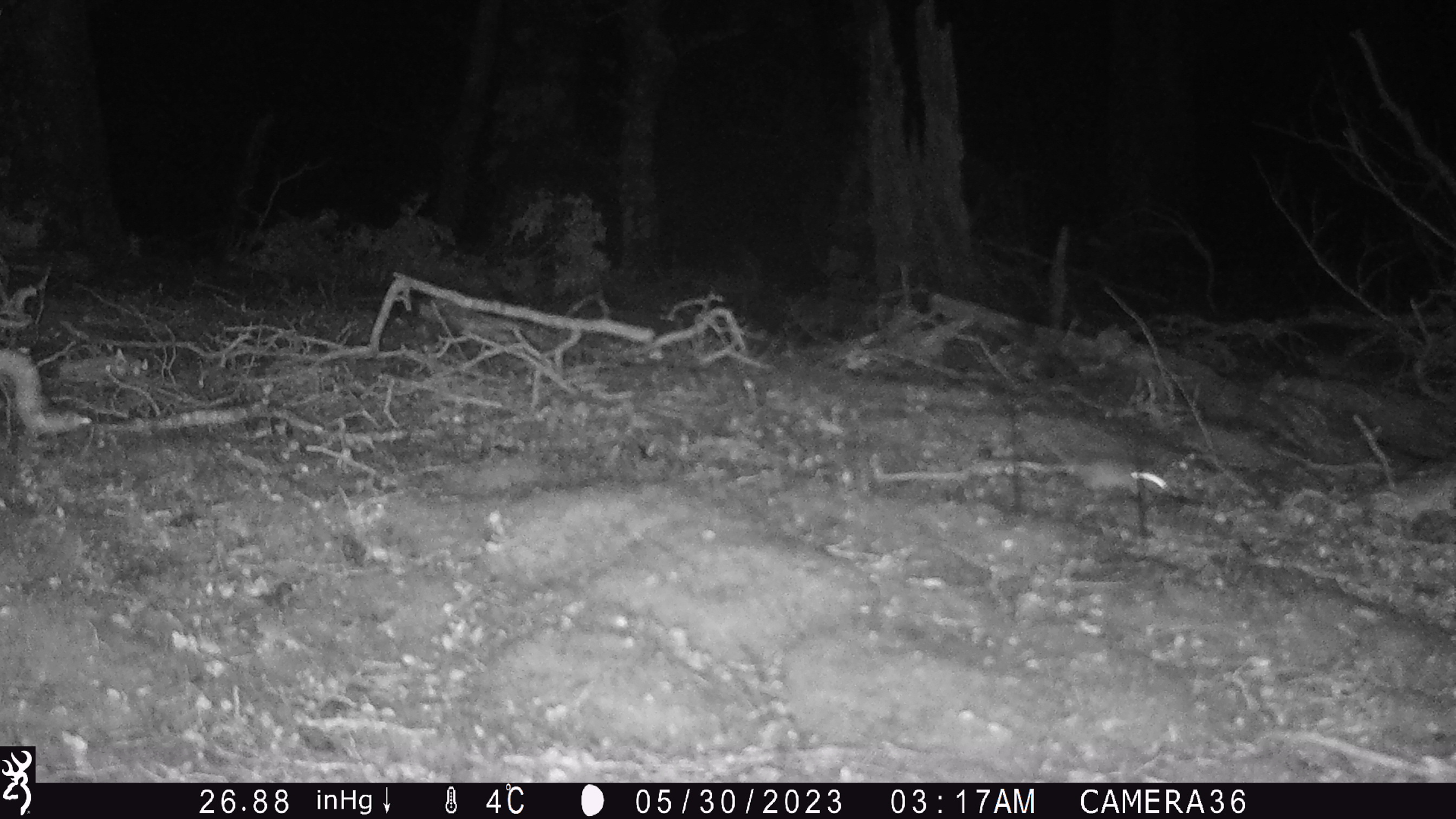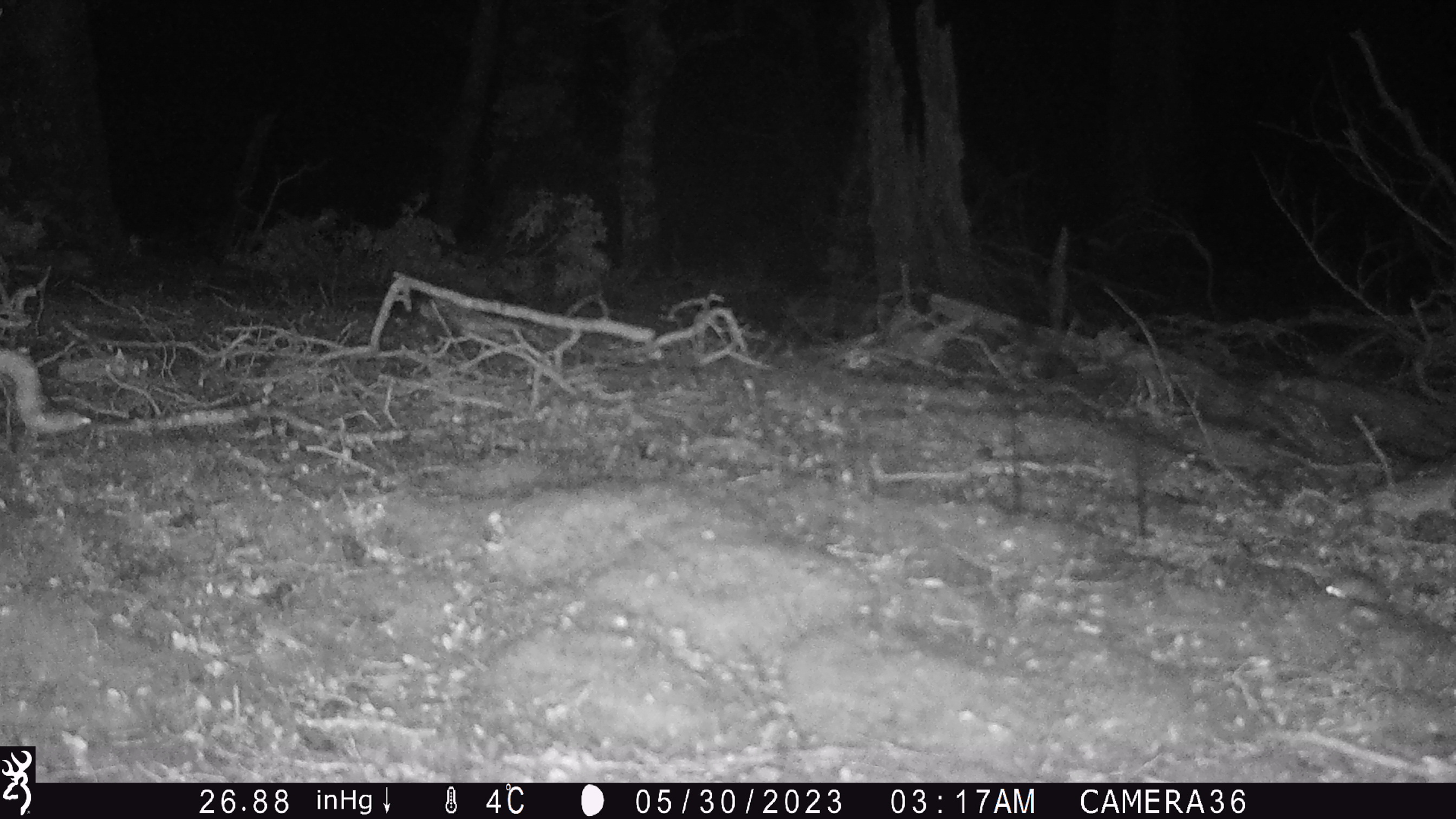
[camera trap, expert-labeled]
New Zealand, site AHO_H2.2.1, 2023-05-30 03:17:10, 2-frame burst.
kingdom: Animalia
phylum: Chordata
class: Mammalia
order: Rodentia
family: Muridae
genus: Mus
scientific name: Mus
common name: mouse